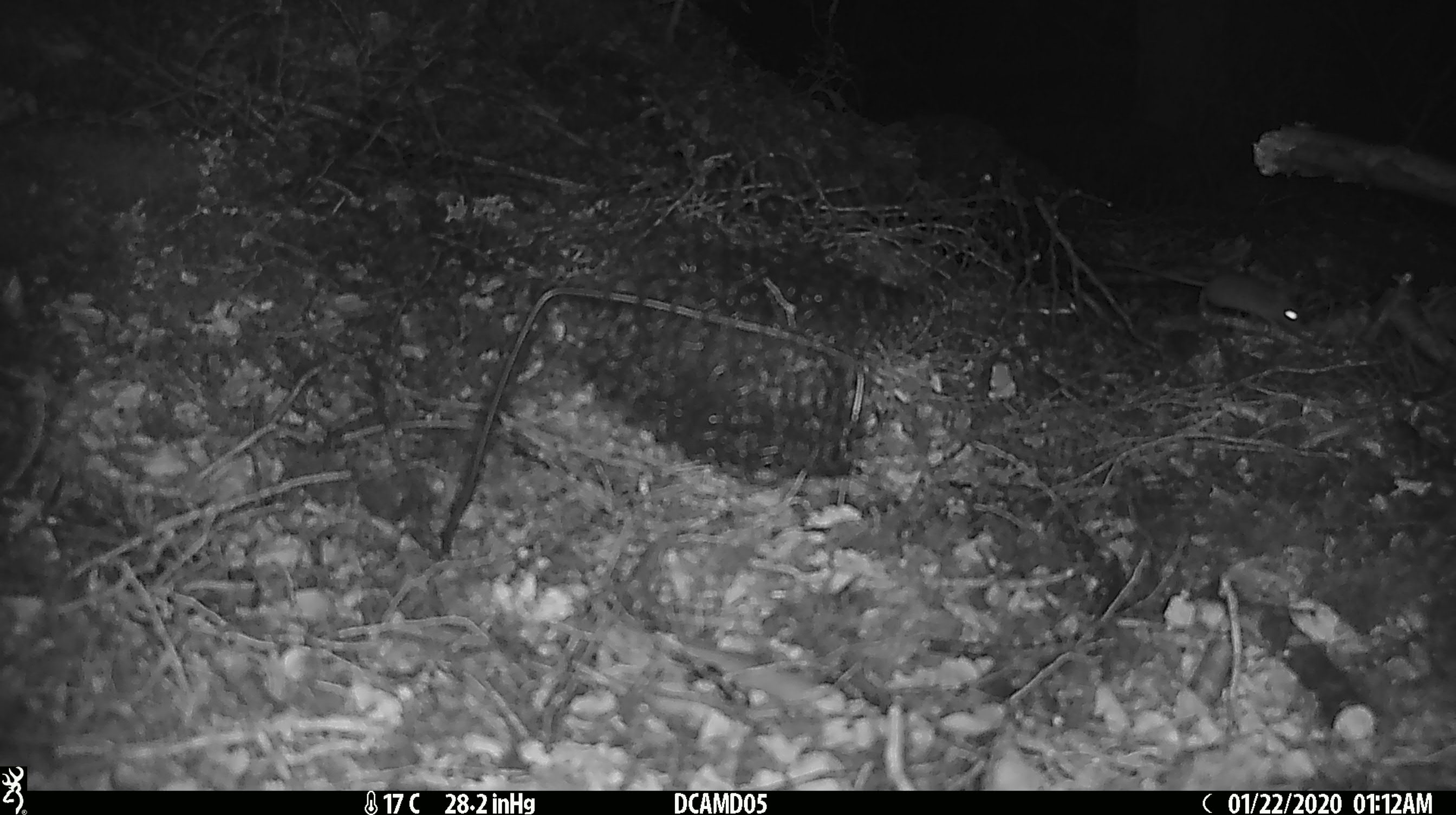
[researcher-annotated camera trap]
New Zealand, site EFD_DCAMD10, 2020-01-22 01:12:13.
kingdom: Animalia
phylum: Chordata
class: Mammalia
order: Rodentia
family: Muridae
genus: Mus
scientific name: Mus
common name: mouse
Mouse (Mus).